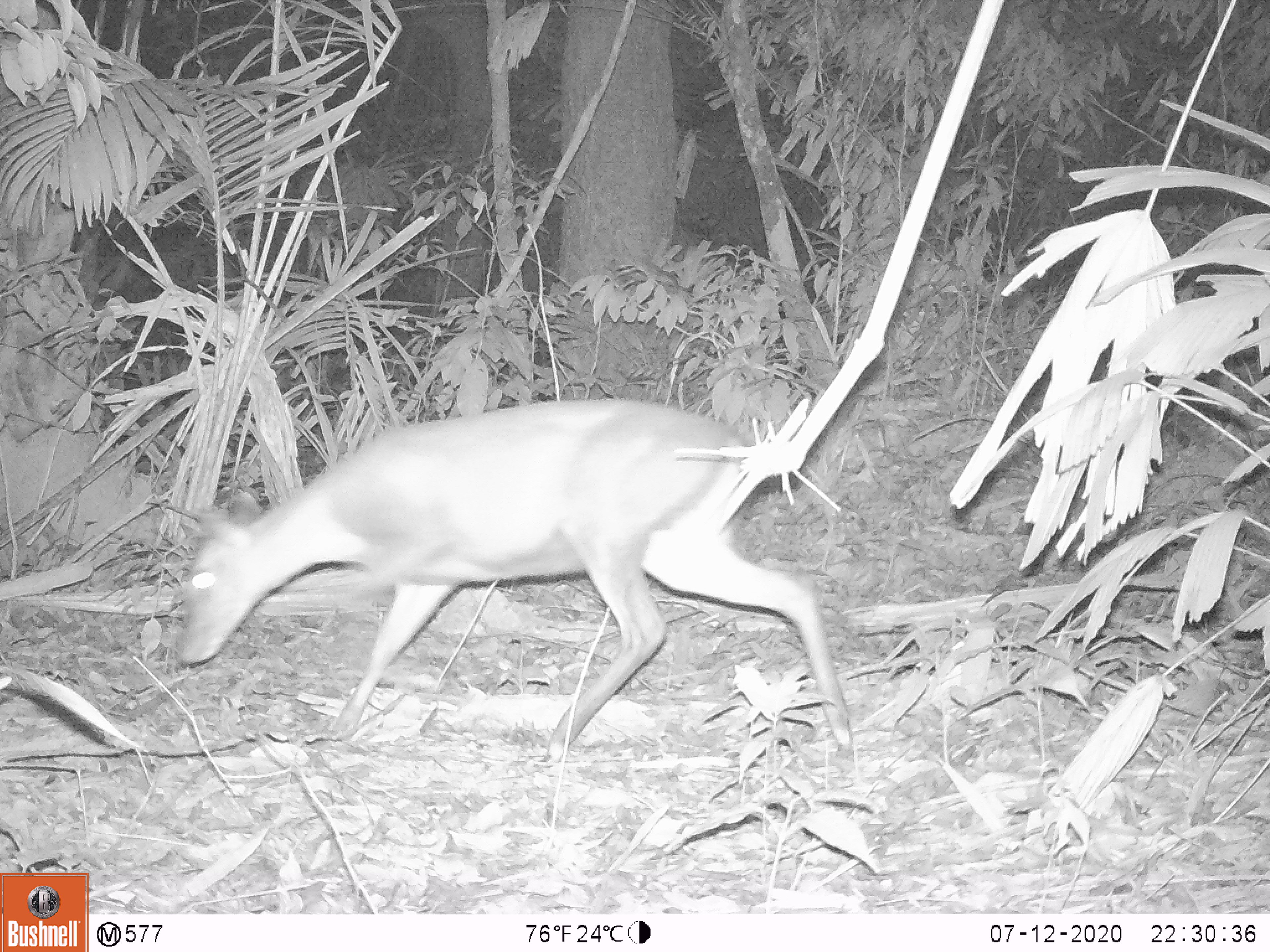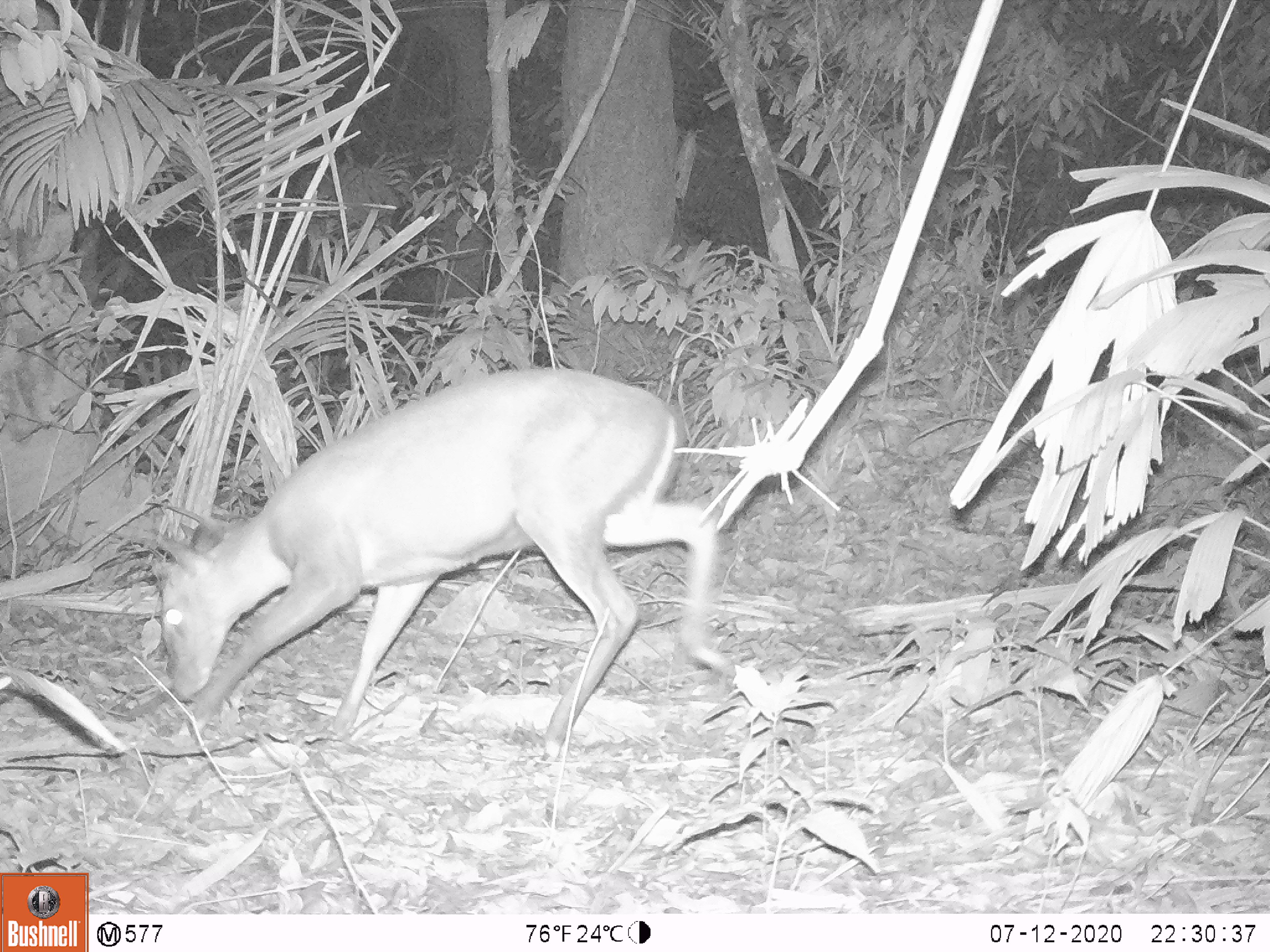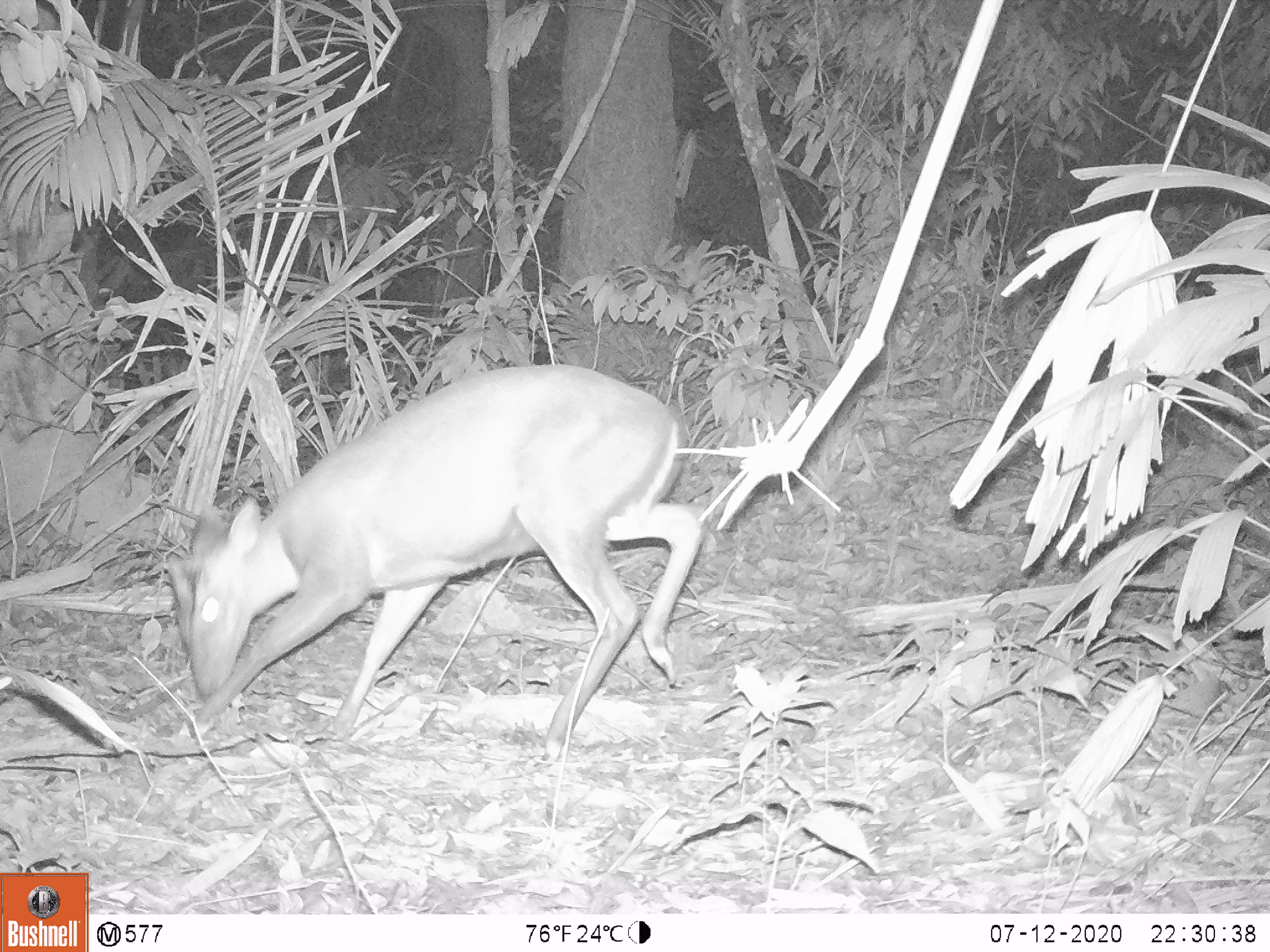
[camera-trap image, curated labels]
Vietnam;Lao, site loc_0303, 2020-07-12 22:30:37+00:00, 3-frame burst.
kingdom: Animalia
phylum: Chordata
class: Mammalia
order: Artiodactyla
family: Cervidae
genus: Muntiacus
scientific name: Muntiacus rooseveltorum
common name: roosevelt's muntjac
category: roosevelts muntjac group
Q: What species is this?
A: Roosevelts muntjac group (roosevelt's muntjac) (Muntiacus rooseveltorum).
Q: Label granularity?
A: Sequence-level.